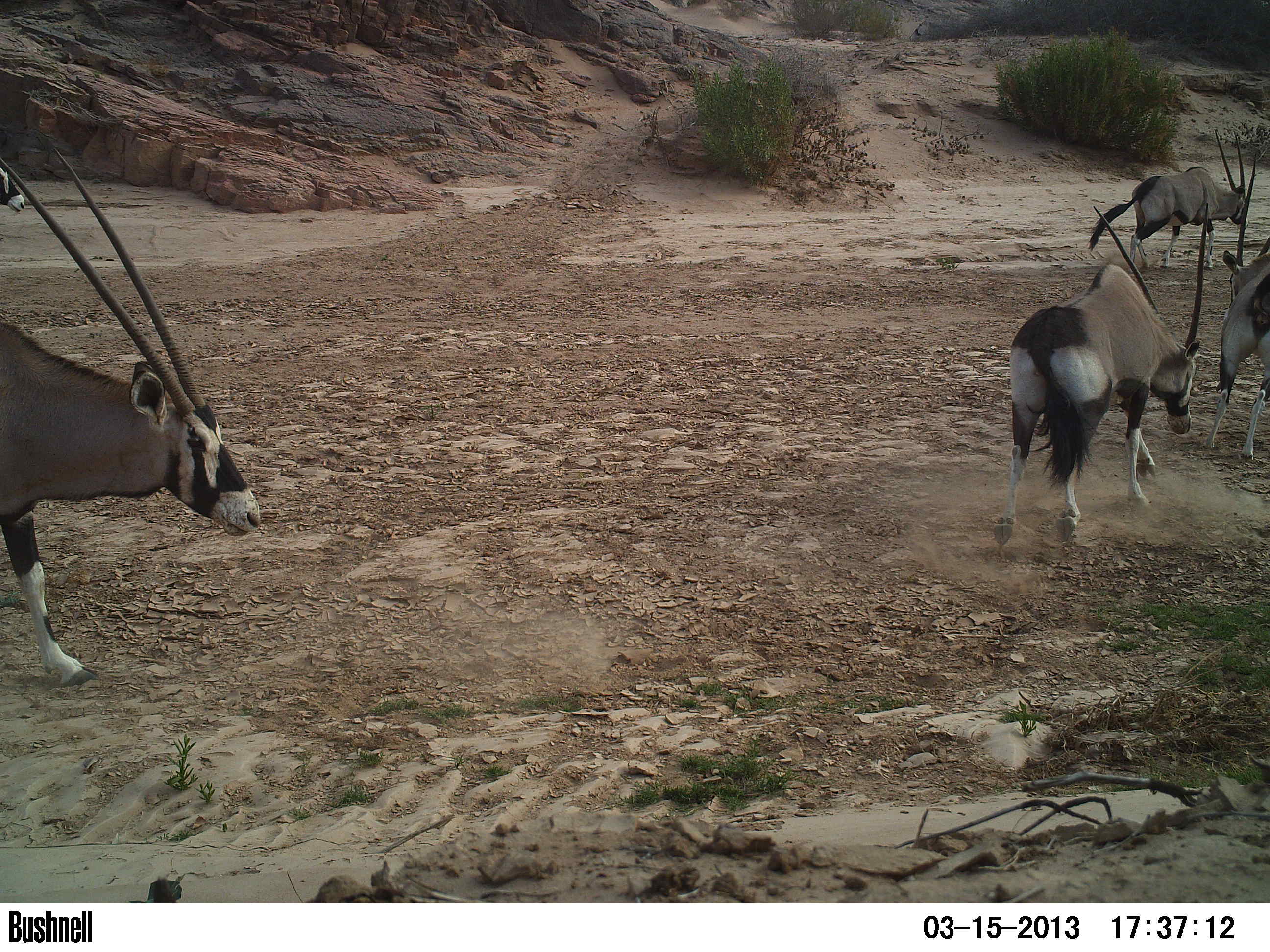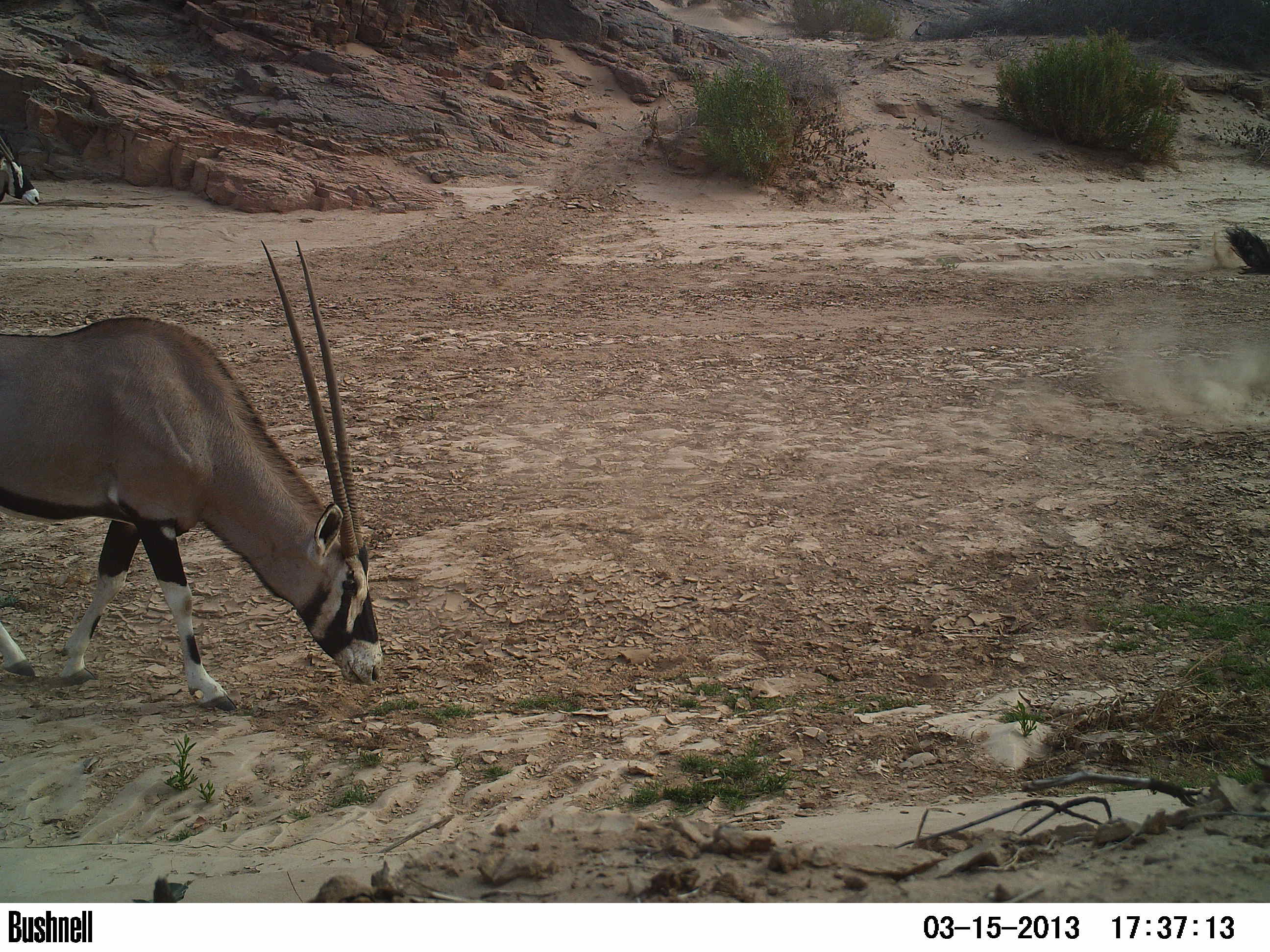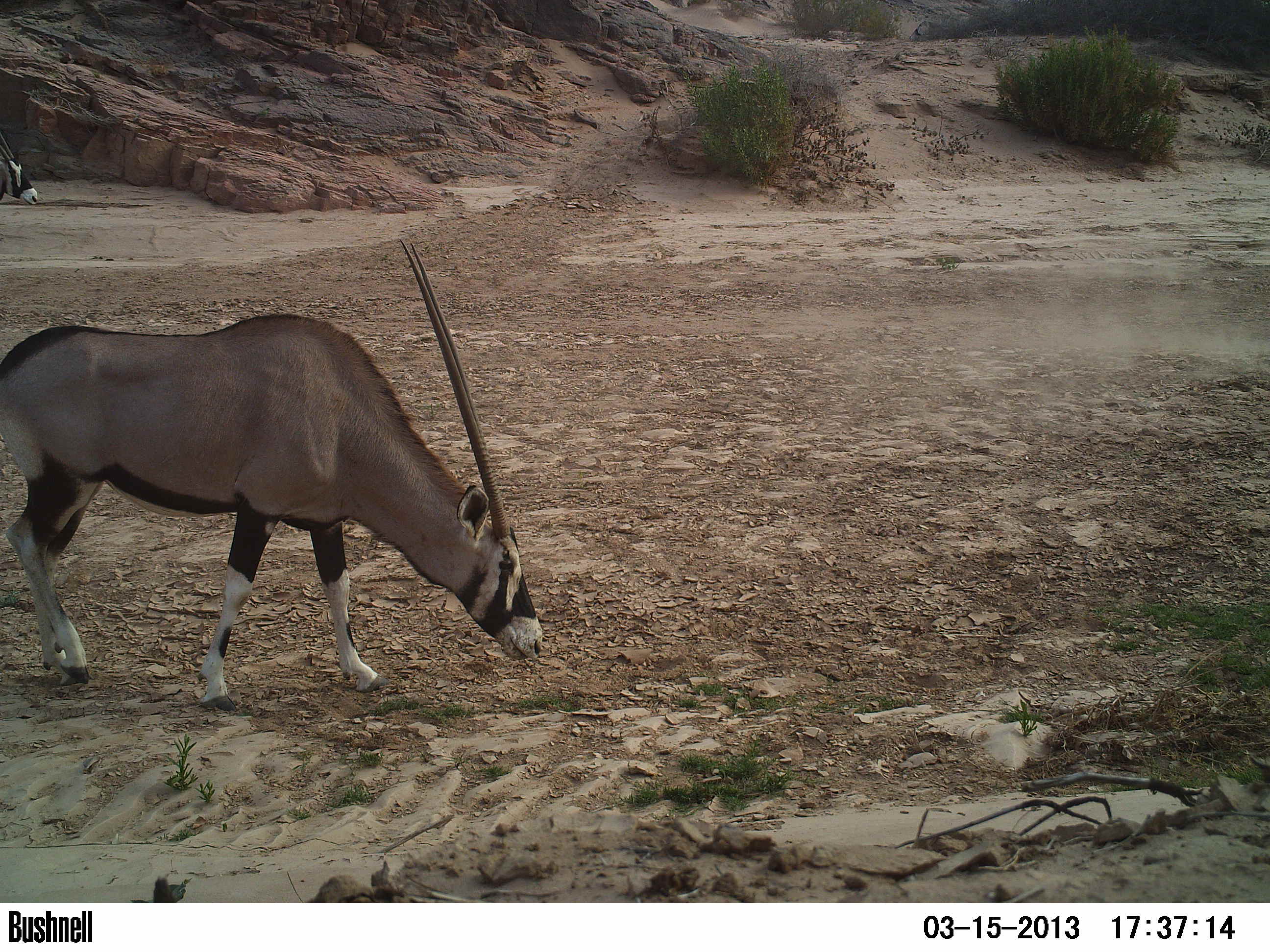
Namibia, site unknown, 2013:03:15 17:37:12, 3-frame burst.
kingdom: Animalia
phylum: Chordata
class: Mammalia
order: Artiodactyla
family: Bovidae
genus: Oryx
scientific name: Oryx gazella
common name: gemsbok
Oryx gazella (gemsbok).